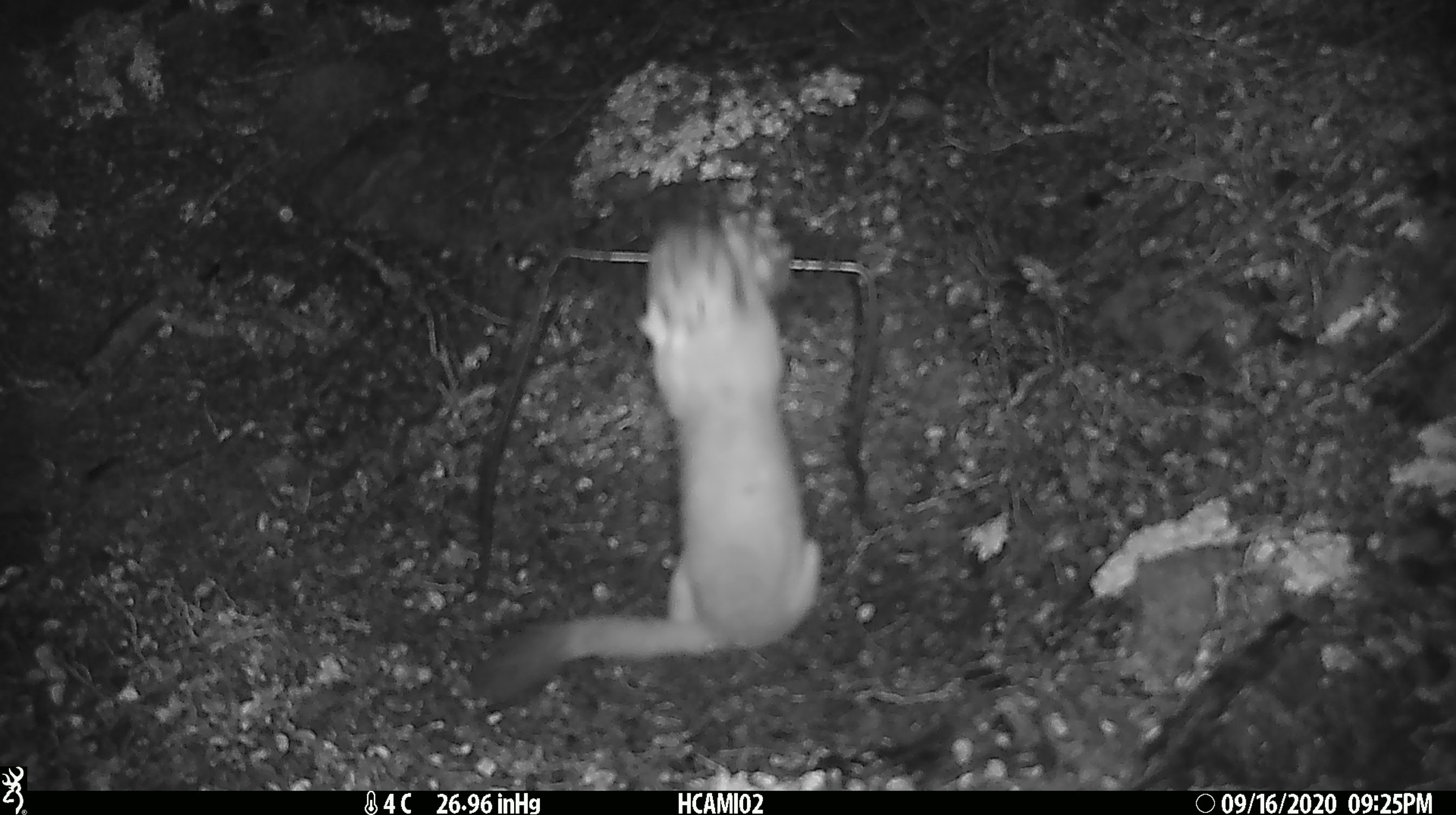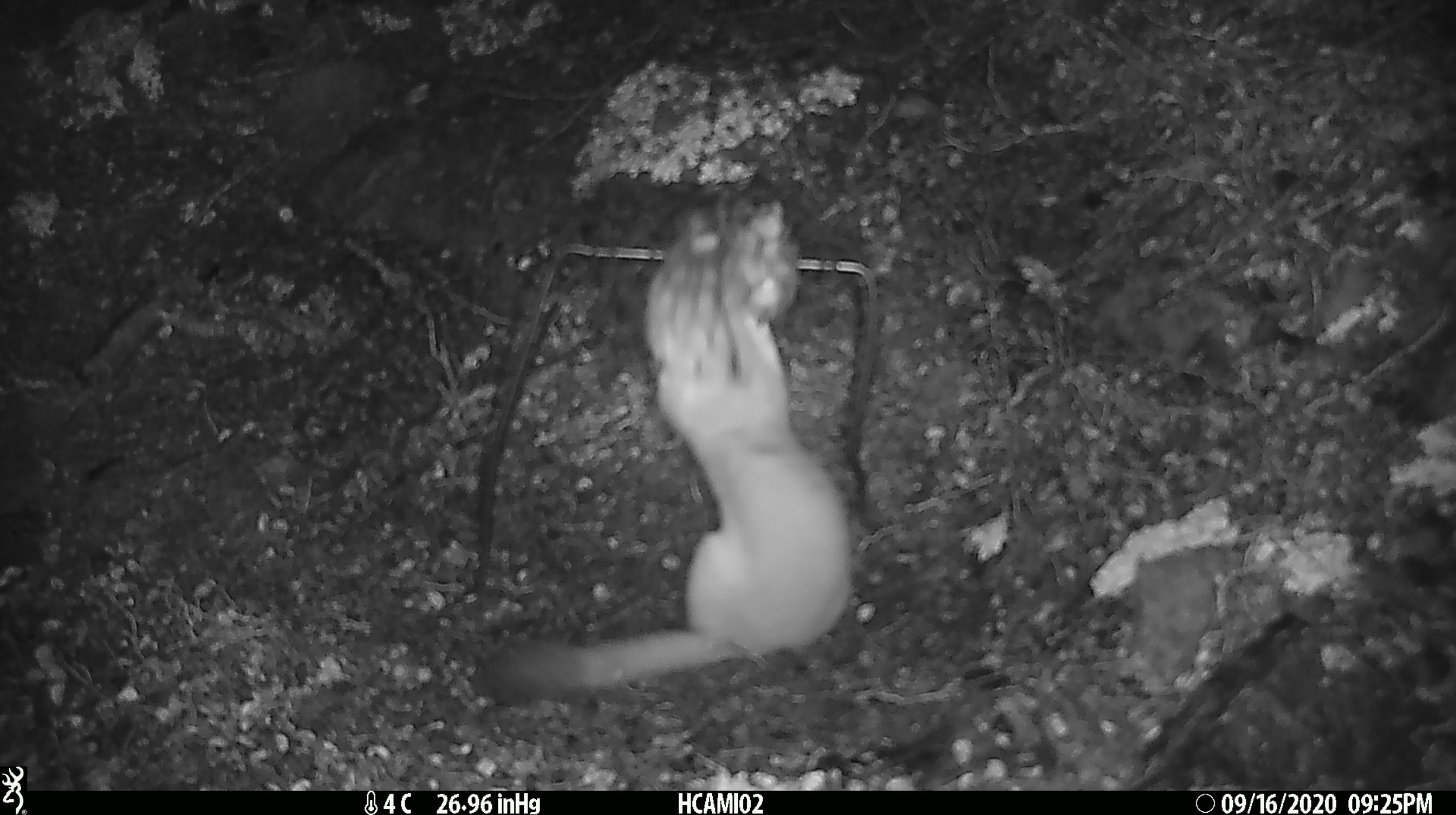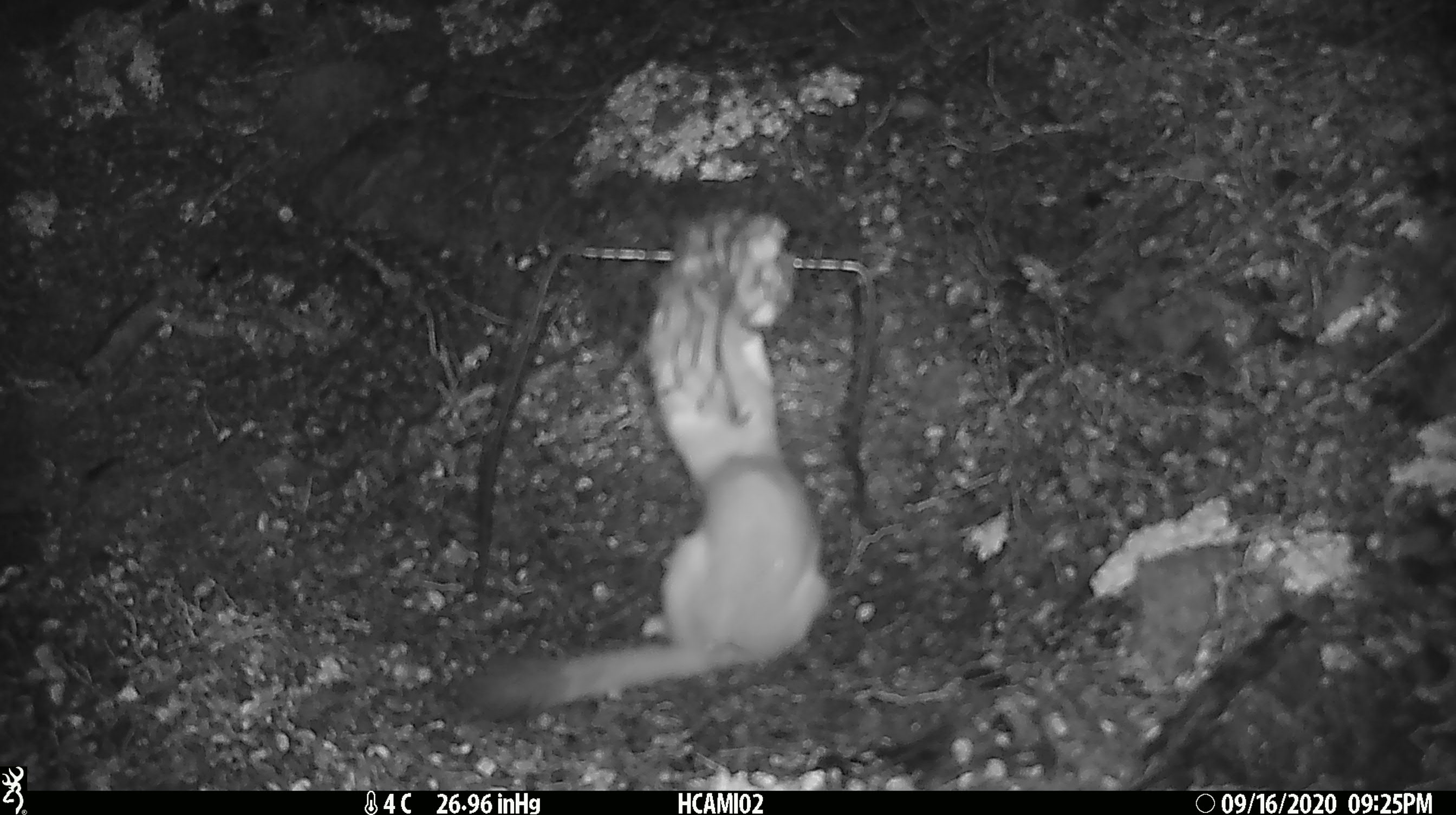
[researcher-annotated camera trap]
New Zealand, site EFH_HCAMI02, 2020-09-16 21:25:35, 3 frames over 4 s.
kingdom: Animalia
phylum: Chordata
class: Mammalia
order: Carnivora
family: Mustelidae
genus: Mustela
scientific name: Mustela erminea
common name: stoat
Stoat (Mustela erminea).